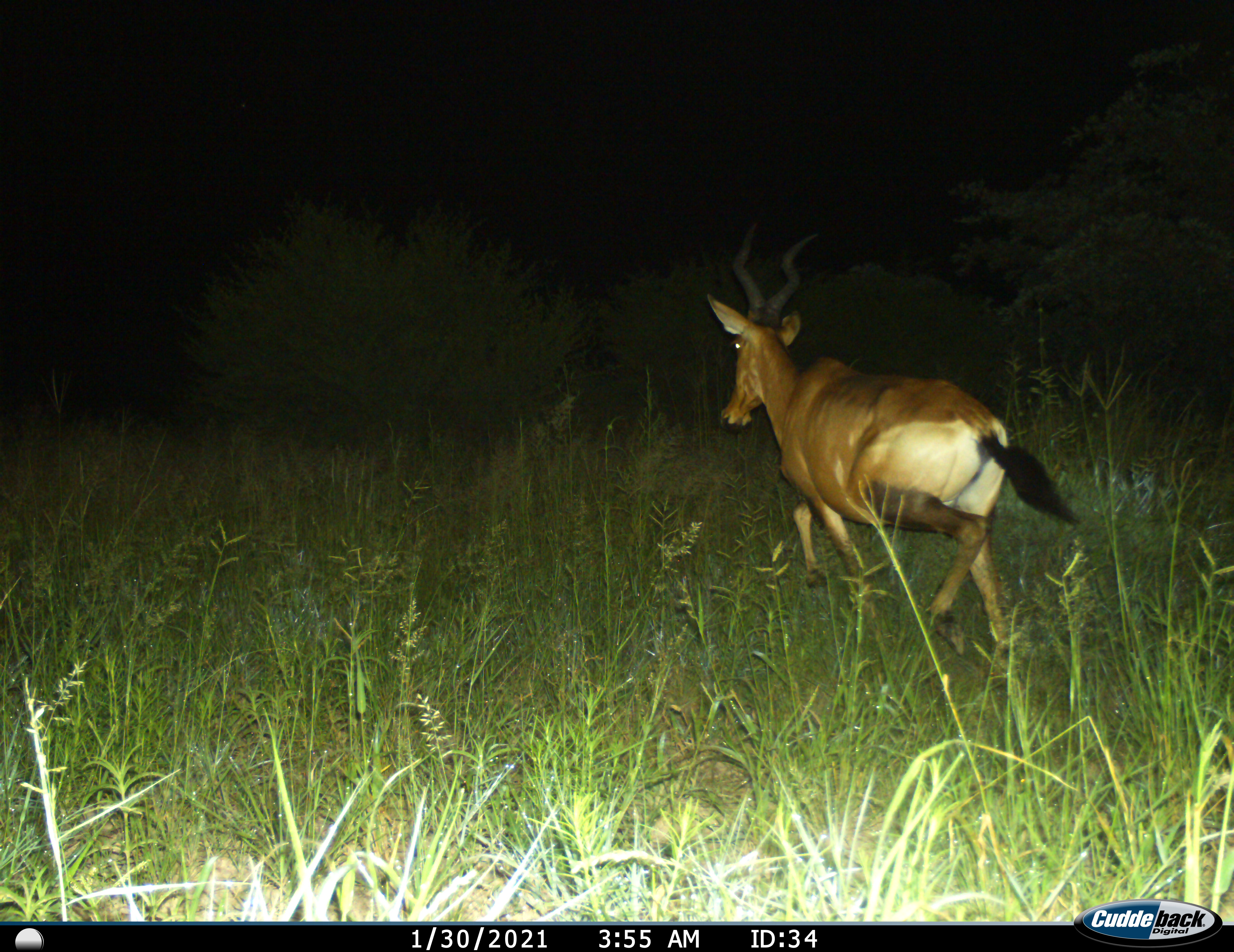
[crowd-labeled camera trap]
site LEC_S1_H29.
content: unidentified animal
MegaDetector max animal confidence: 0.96